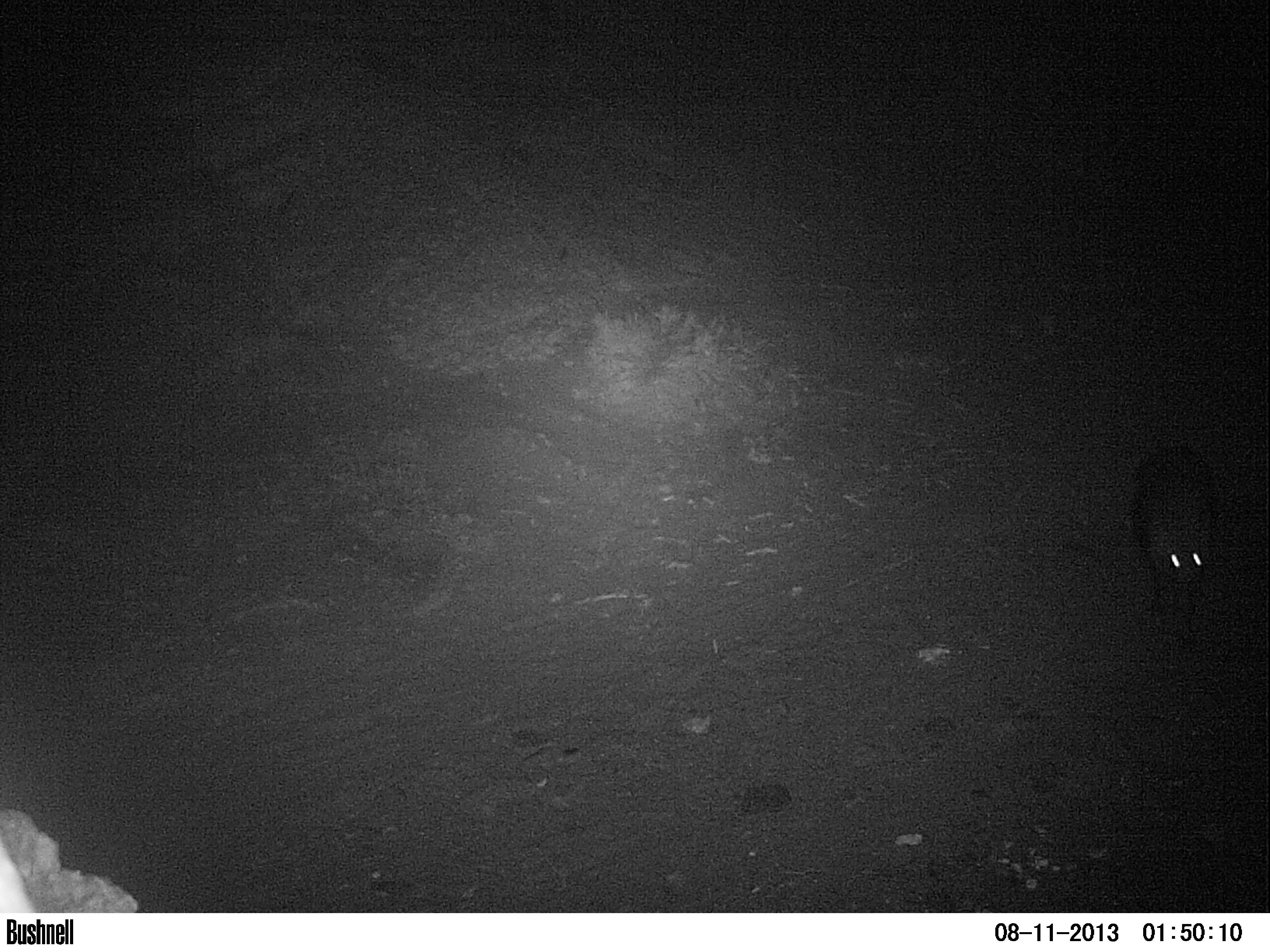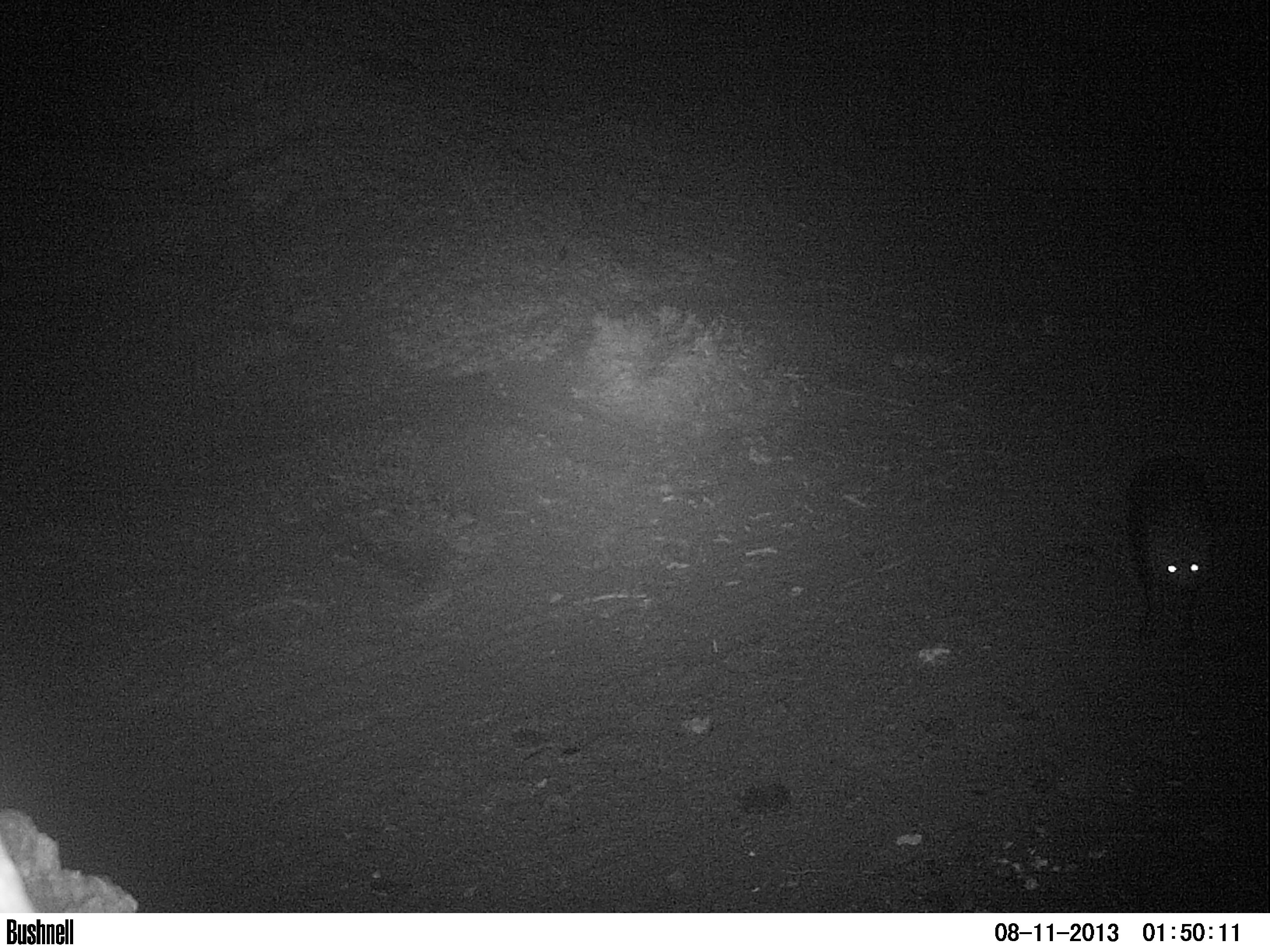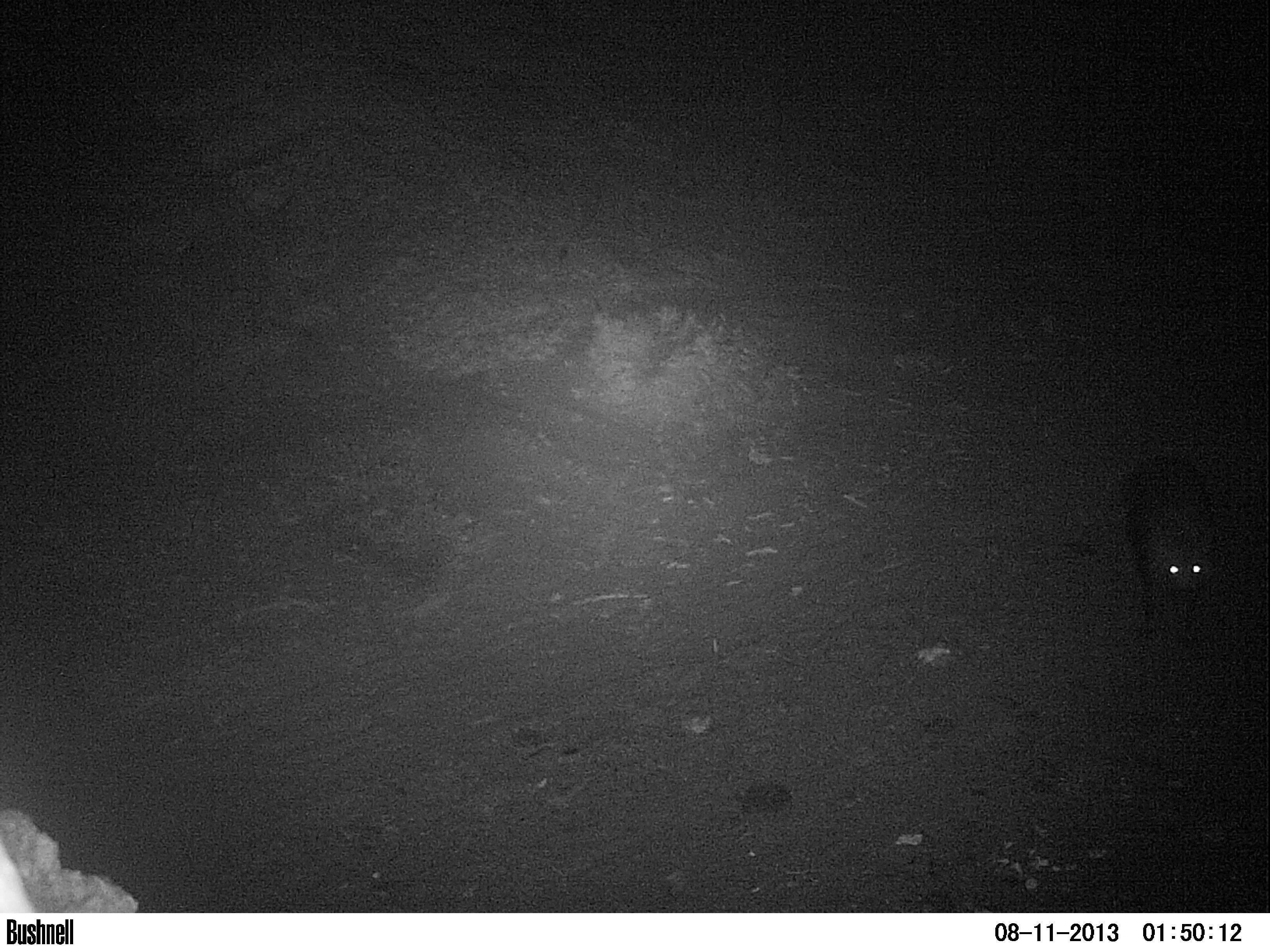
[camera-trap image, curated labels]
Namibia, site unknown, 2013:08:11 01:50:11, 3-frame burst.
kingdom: Animalia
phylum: Chordata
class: Mammalia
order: Carnivora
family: Hyaenidae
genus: Parahyaena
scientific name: Parahyaena brunnea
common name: brown hyena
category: hyaena brunnea